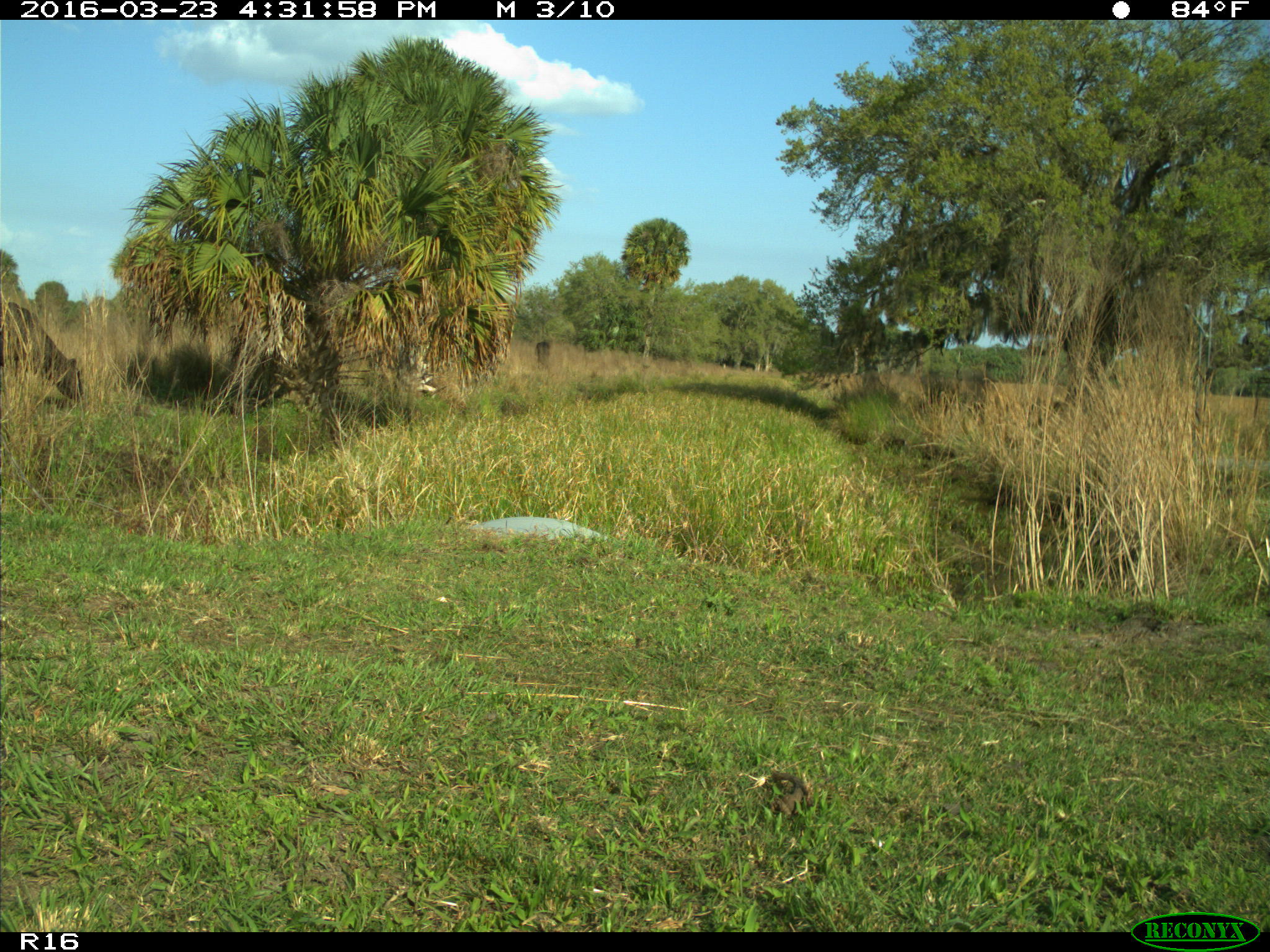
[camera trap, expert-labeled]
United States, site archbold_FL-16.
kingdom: Animalia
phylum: Chordata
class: Mammalia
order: Artiodactyla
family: Bovidae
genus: Bos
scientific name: Bos taurus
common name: domestic cow